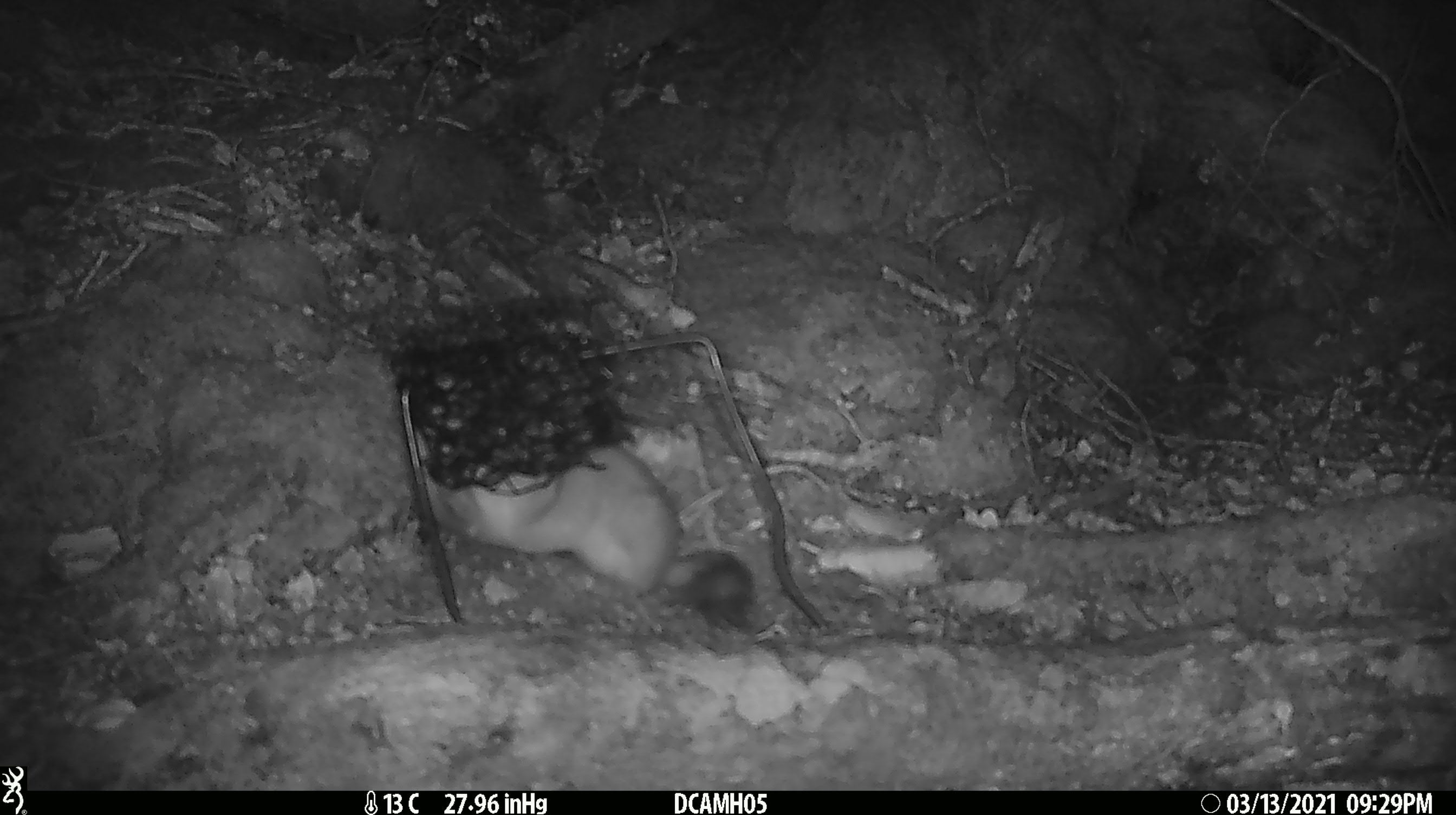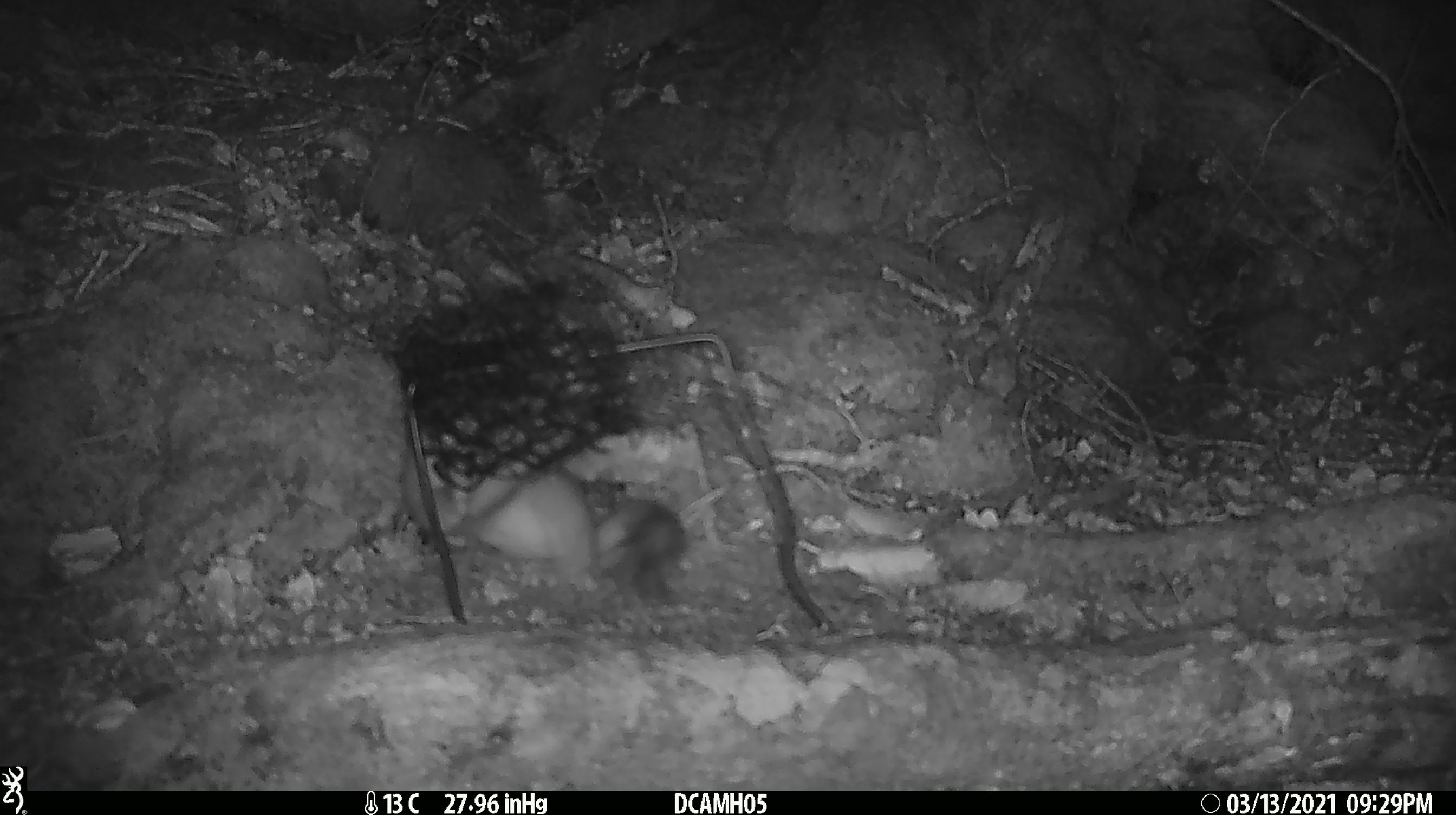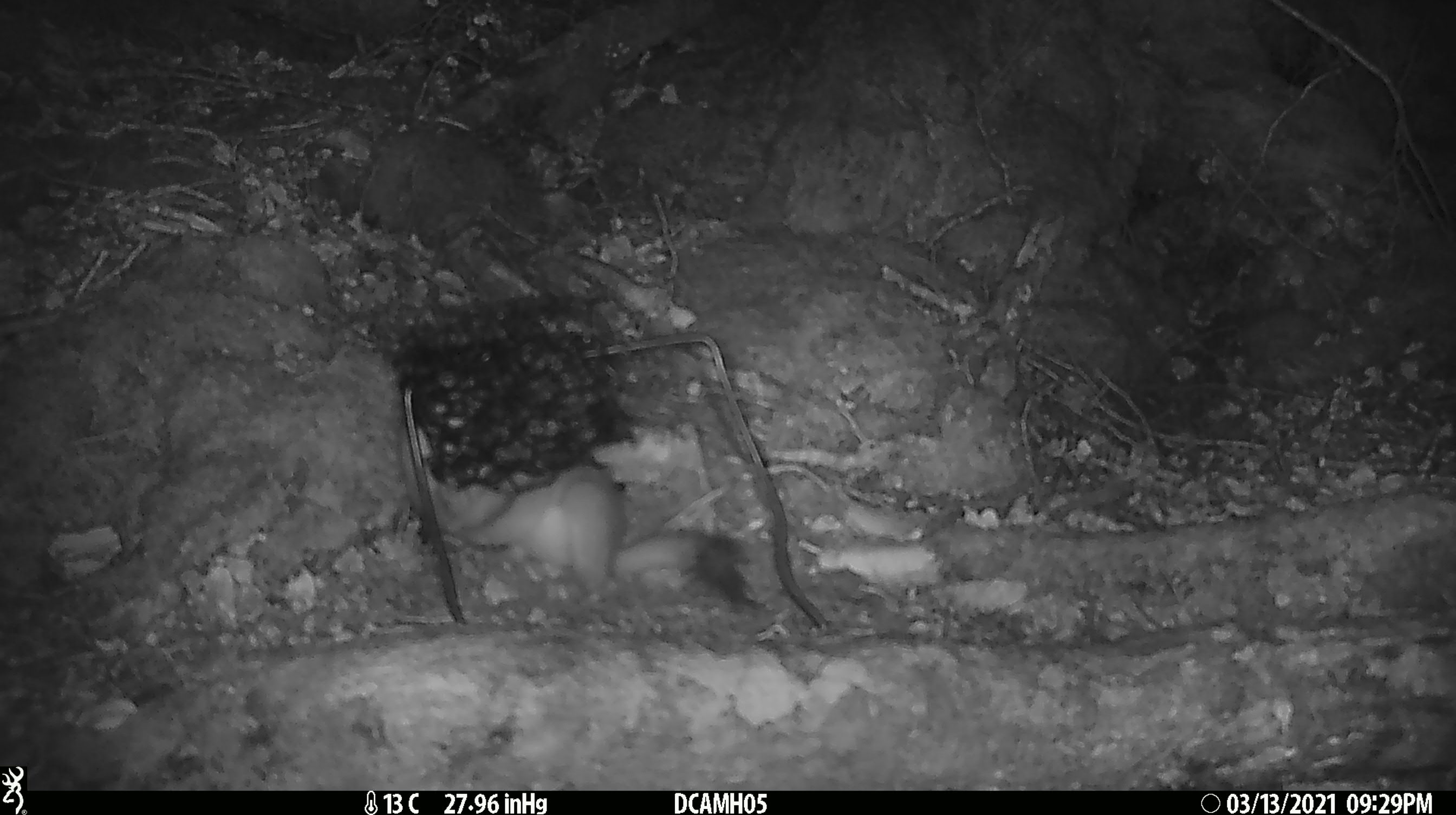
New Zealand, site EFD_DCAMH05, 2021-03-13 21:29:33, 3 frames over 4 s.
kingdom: Animalia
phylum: Chordata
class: Mammalia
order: Carnivora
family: Mustelidae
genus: Mustela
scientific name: Mustela erminea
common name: stoat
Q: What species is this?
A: Stoat (Mustela erminea).